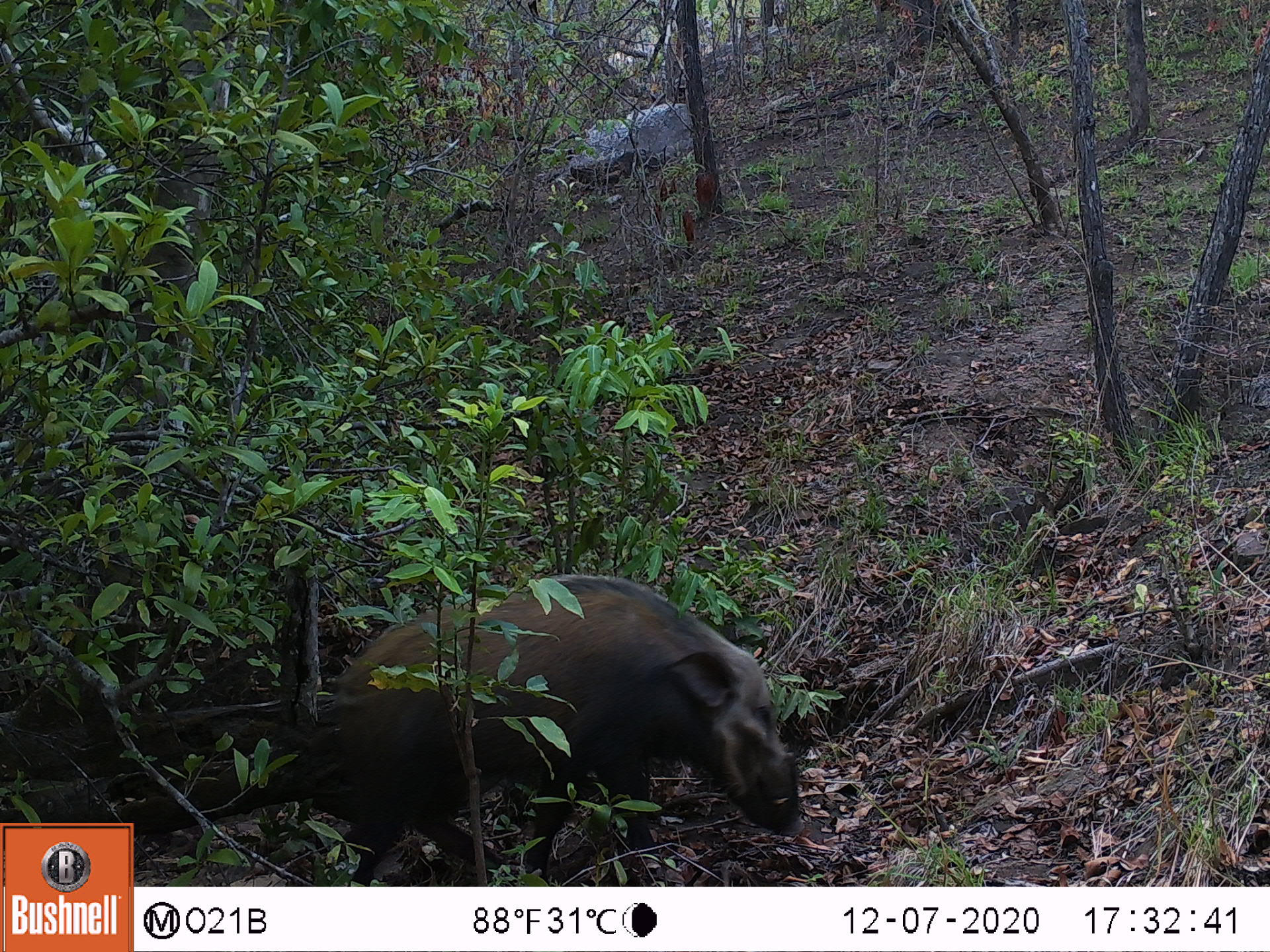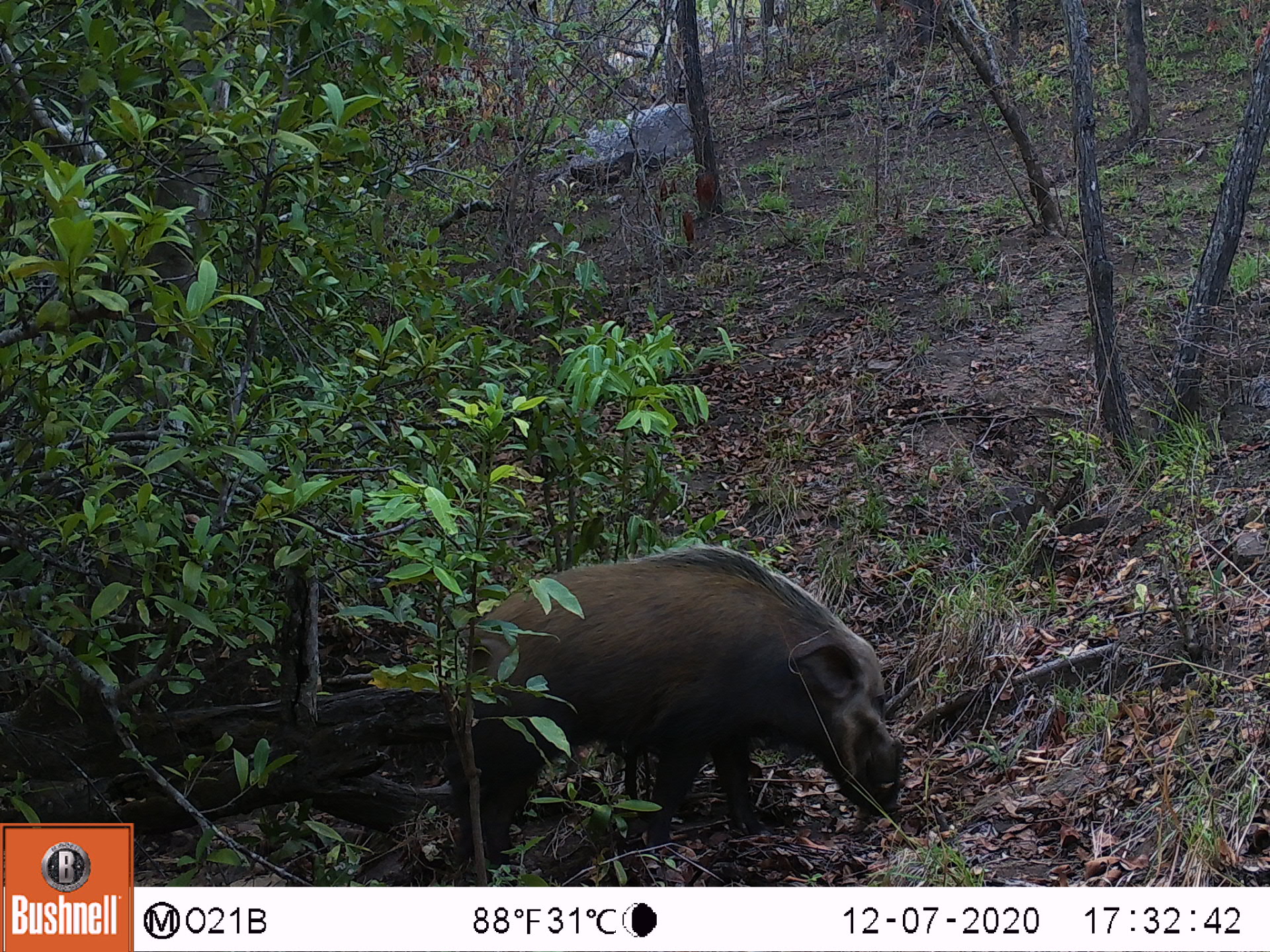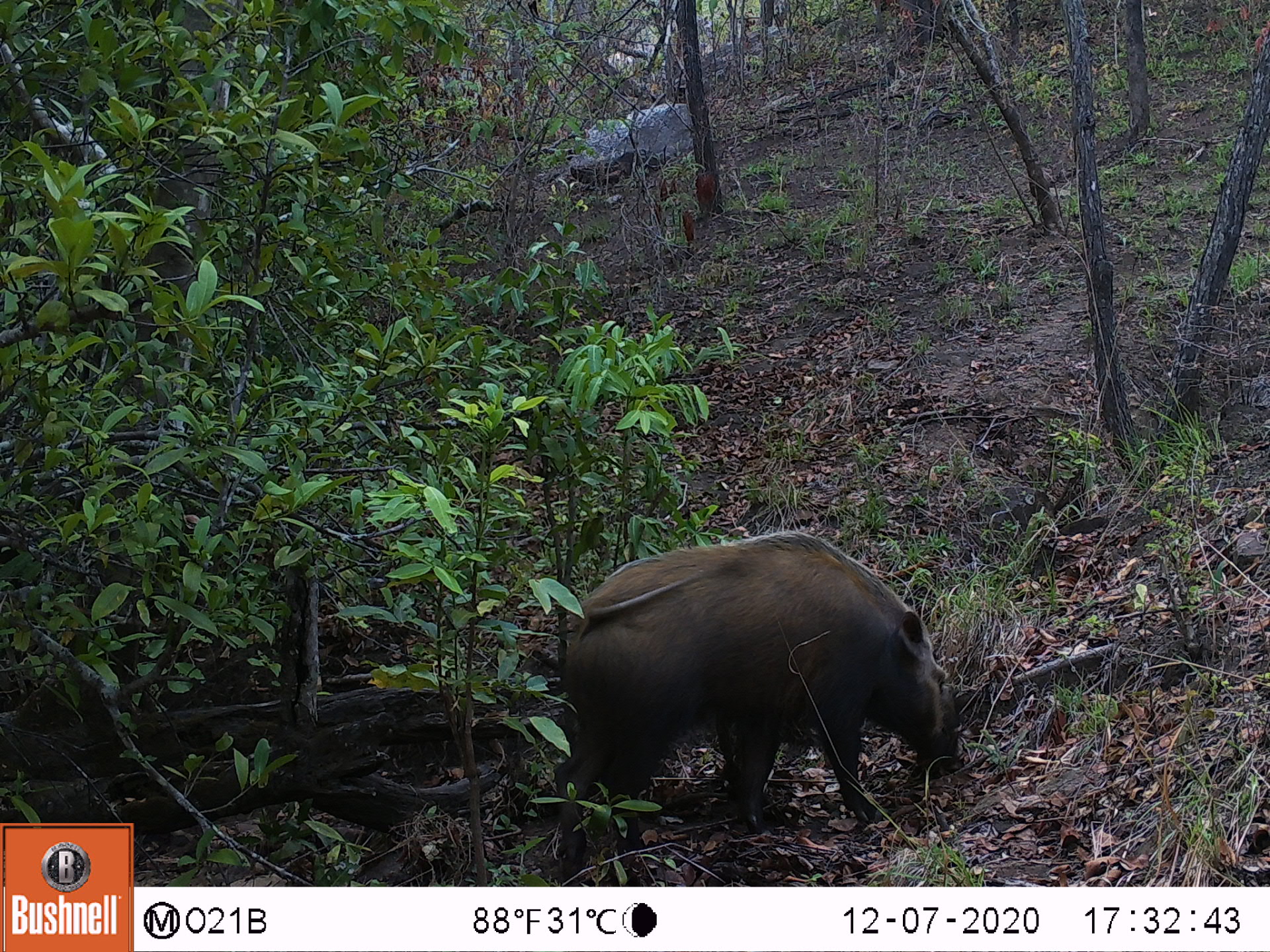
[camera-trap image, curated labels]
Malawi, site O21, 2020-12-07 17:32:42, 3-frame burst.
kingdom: Animalia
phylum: Chordata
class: Mammalia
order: Artiodactyla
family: Suidae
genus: Potamochoerus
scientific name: Potamochoerus larvatus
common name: bushpig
Bushpig (Potamochoerus larvatus), count 1.